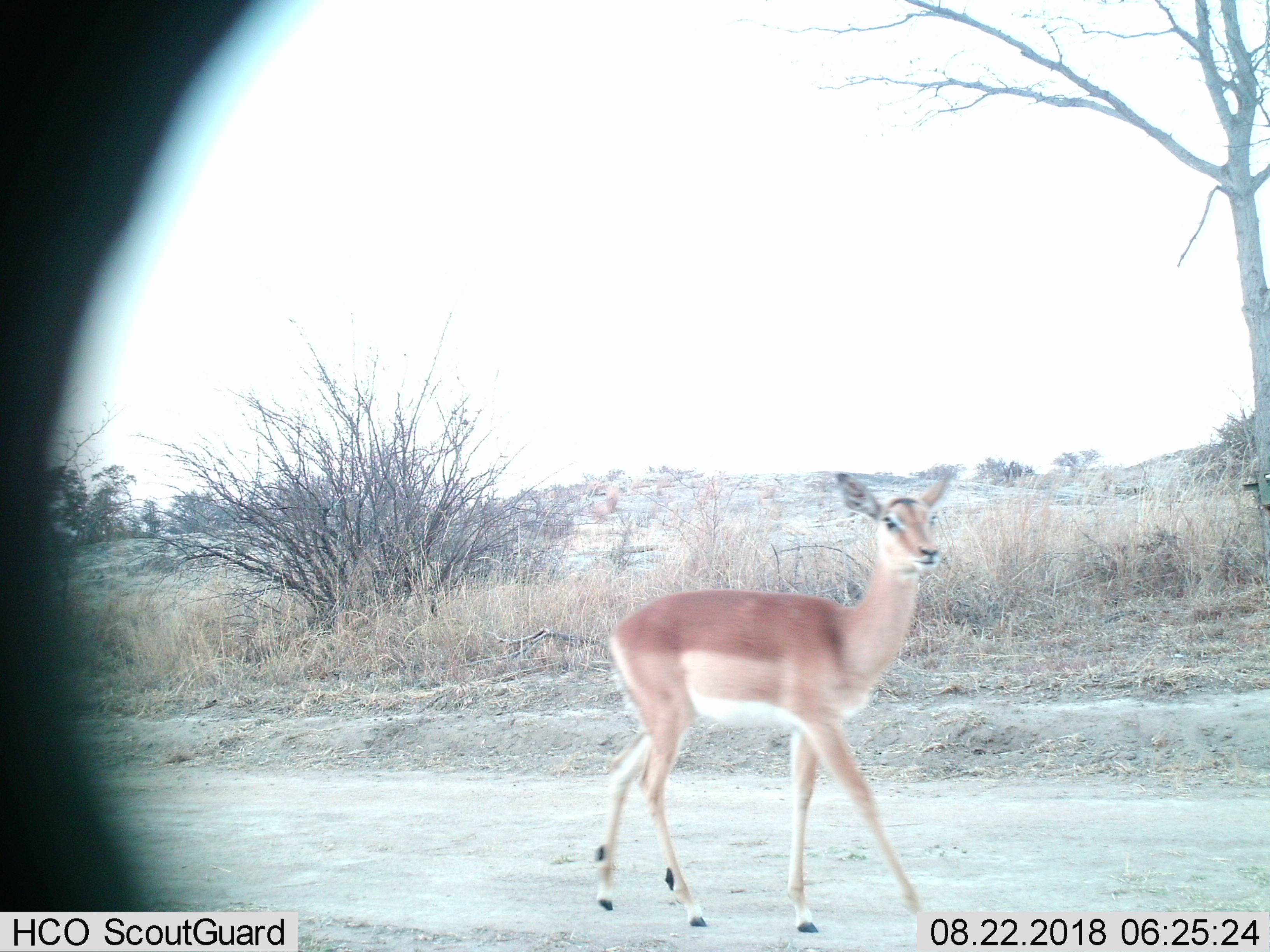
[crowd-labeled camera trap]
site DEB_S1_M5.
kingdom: Animalia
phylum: Chordata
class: Mammalia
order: Artiodactyla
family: Bovidae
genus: Aepyceros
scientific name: Aepyceros melampus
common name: impala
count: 1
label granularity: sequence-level